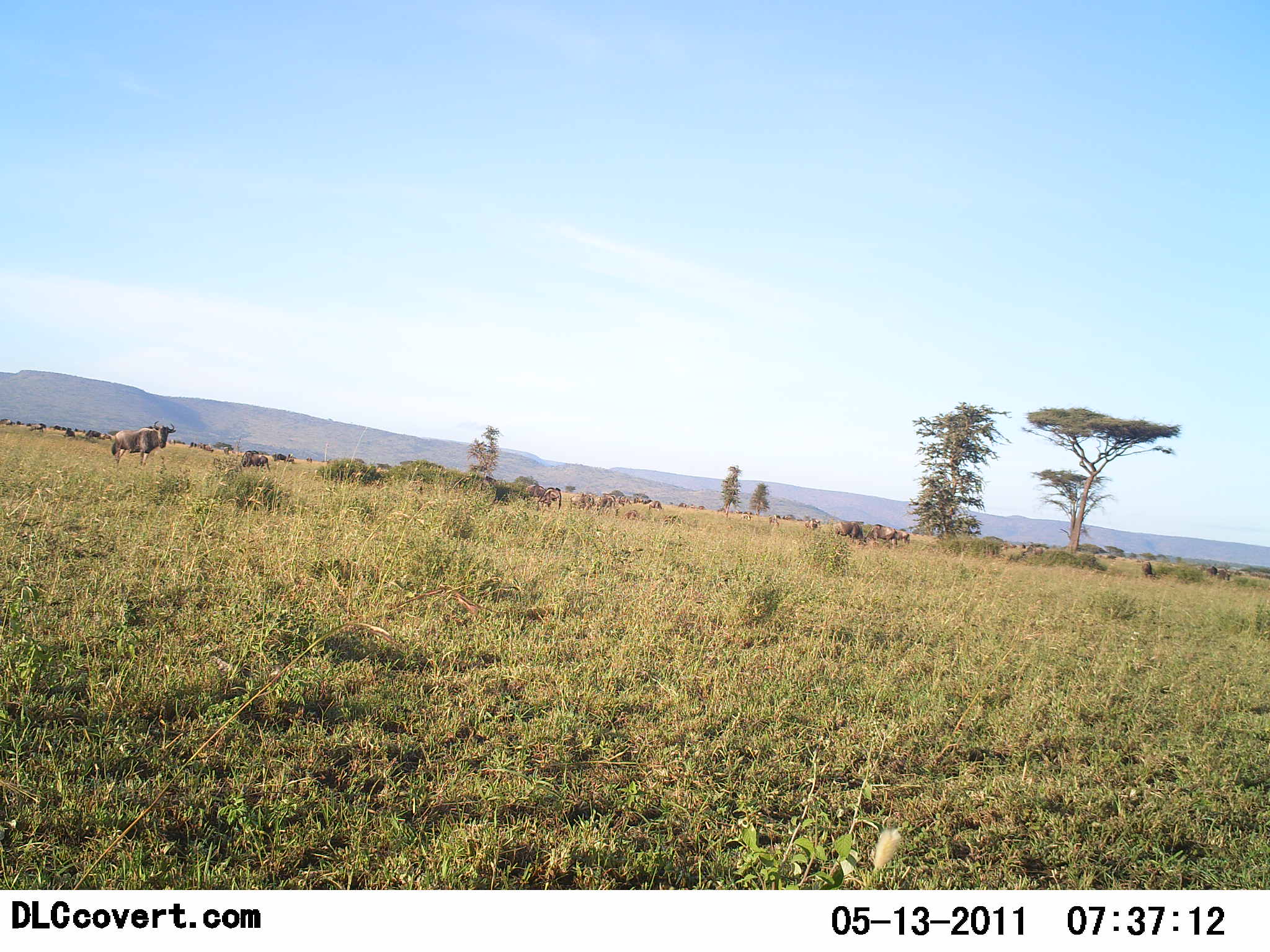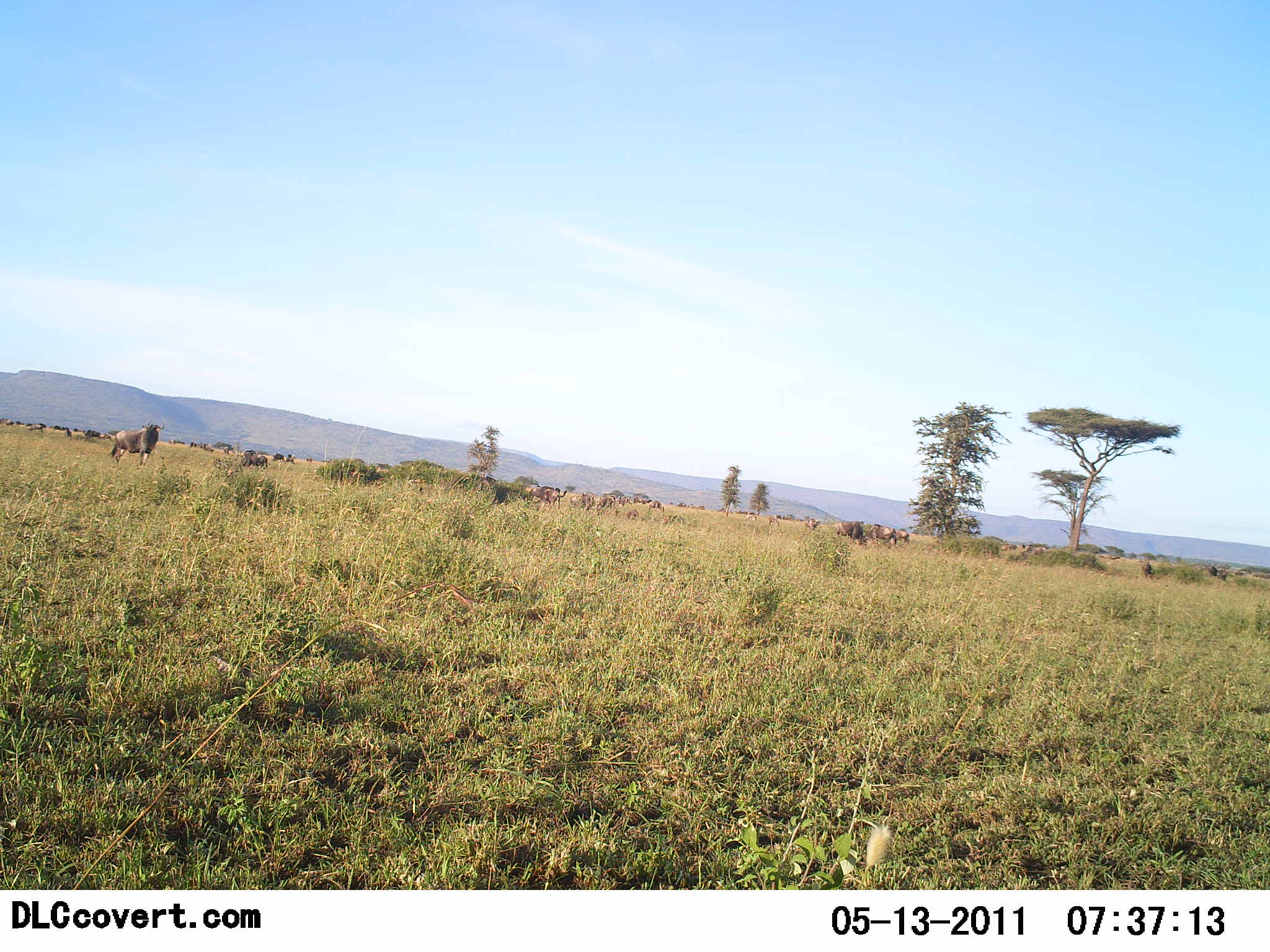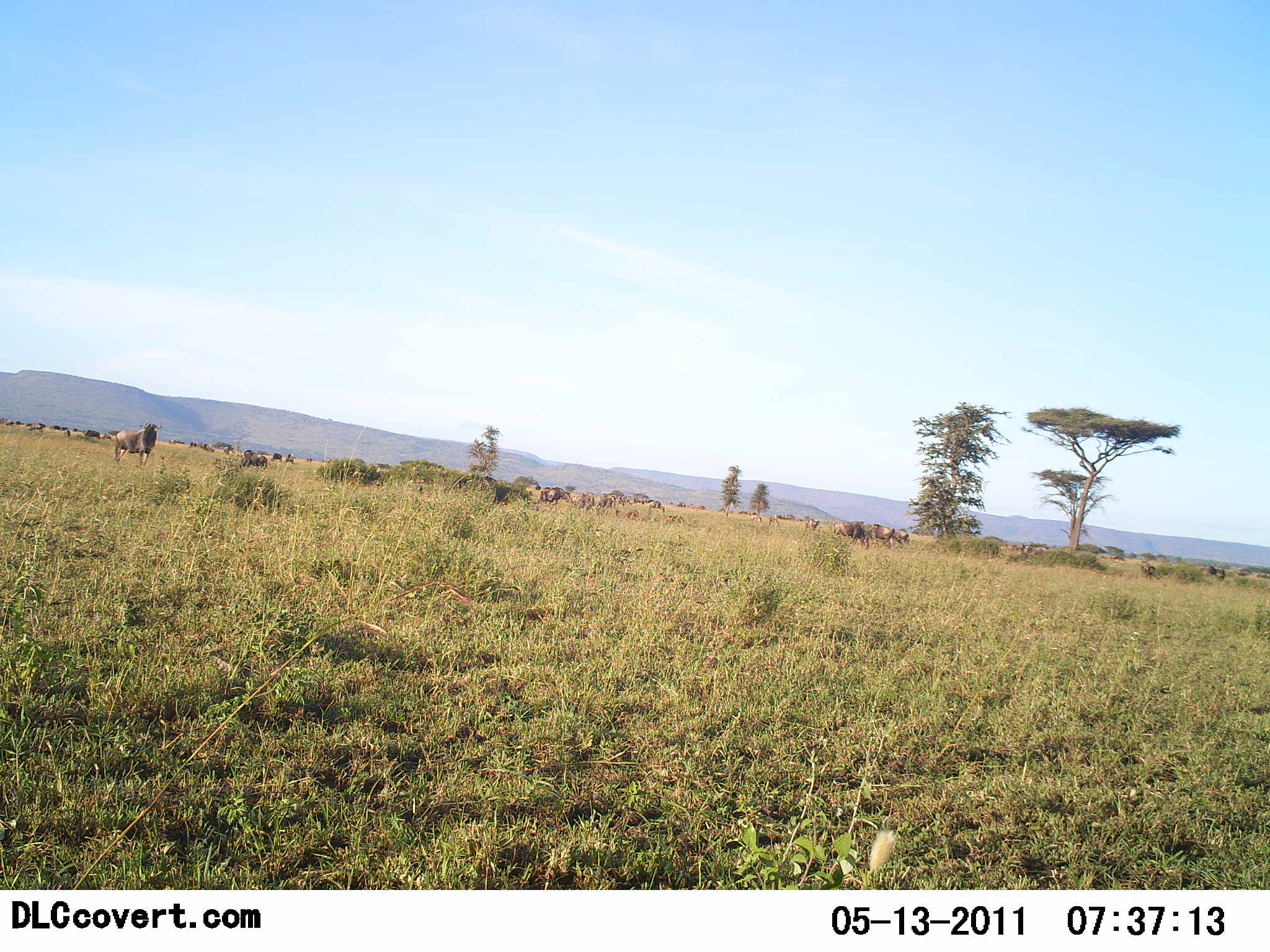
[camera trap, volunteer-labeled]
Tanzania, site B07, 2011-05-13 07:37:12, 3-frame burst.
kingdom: Animalia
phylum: Chordata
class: Mammalia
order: Artiodactyla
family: Bovidae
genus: Connochaetes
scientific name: Connochaetes taurinus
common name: blue wildebeest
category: wildebeest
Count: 11-50.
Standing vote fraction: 82%.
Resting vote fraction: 0%.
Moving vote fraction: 27%.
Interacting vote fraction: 0%.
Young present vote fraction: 0%.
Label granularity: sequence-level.